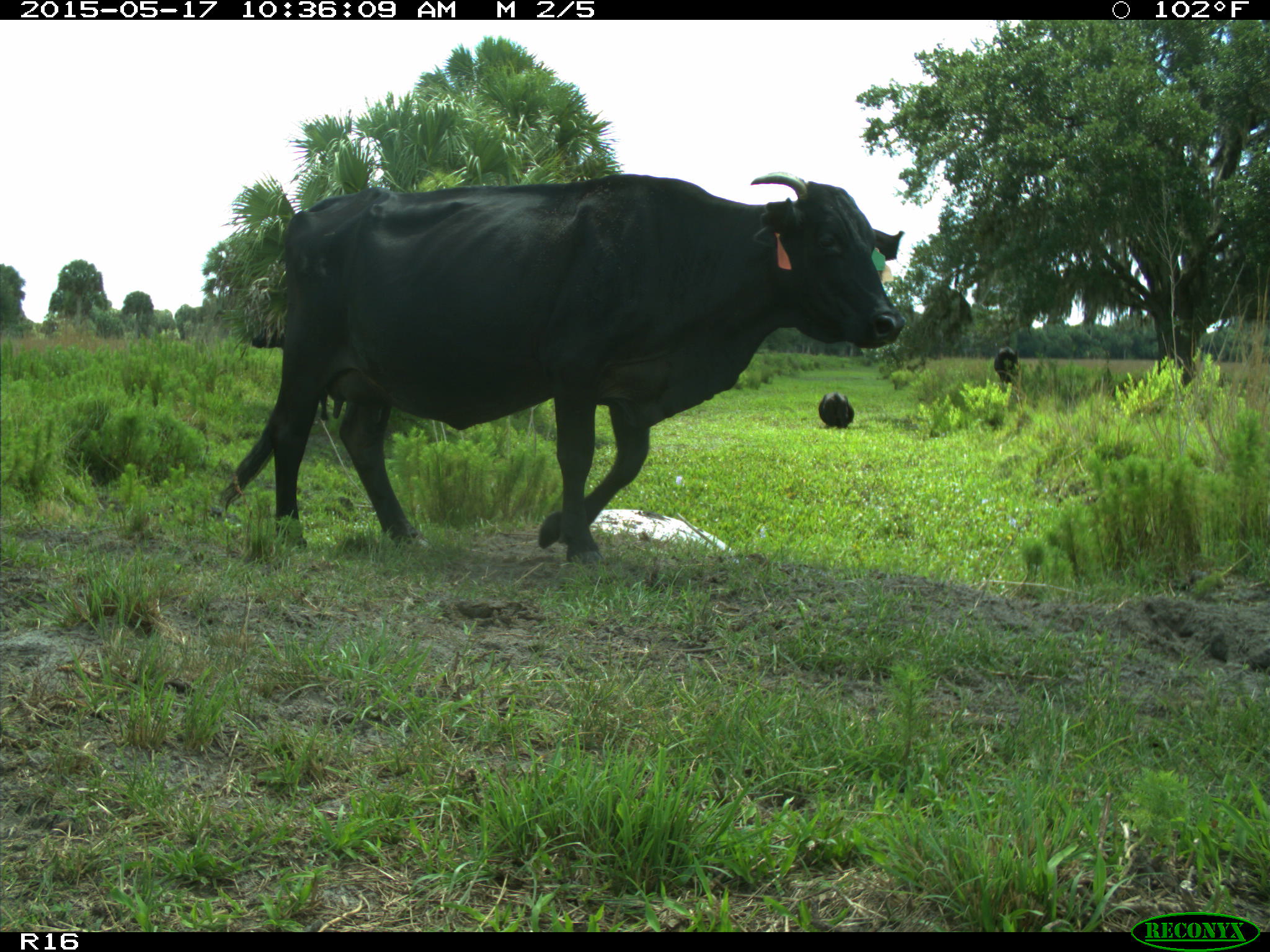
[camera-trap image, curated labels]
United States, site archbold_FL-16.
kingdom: Animalia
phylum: Chordata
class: Mammalia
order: Artiodactyla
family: Bovidae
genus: Bos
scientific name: Bos taurus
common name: domestic cow